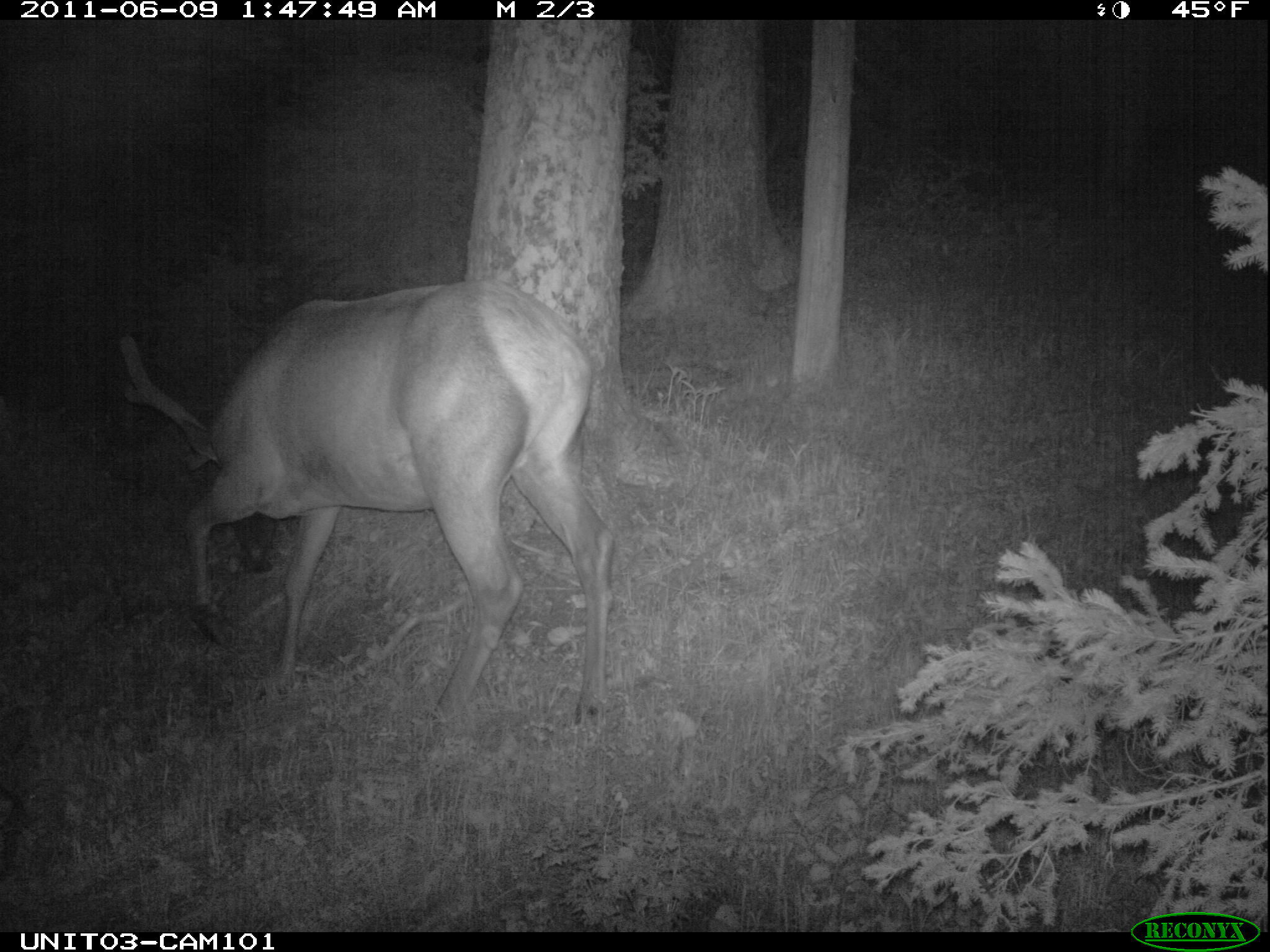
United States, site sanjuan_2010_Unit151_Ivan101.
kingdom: Animalia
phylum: Chordata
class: Mammalia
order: Artiodactyla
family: Cervidae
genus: Cervus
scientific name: Cervus elaphus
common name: red deer